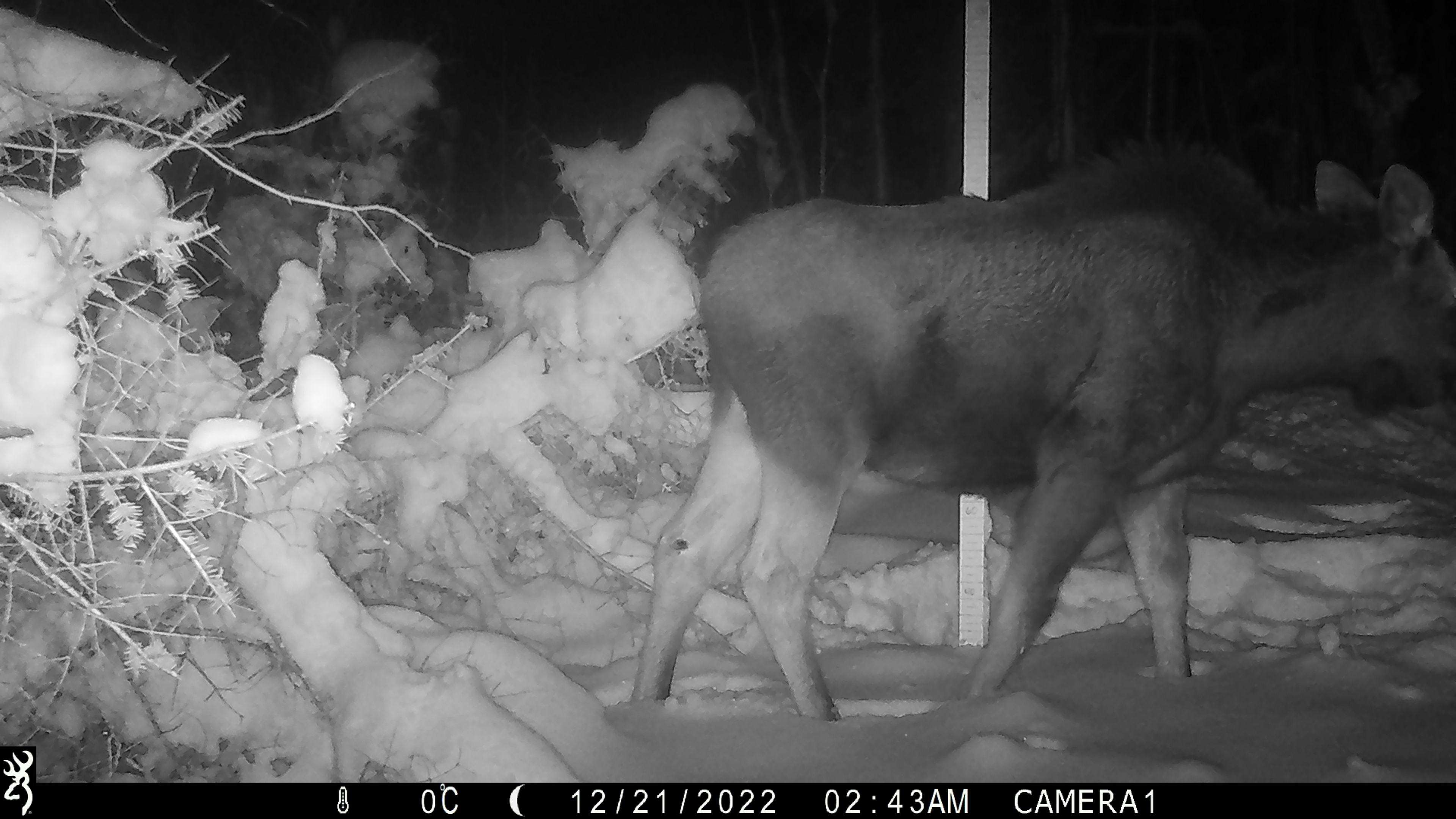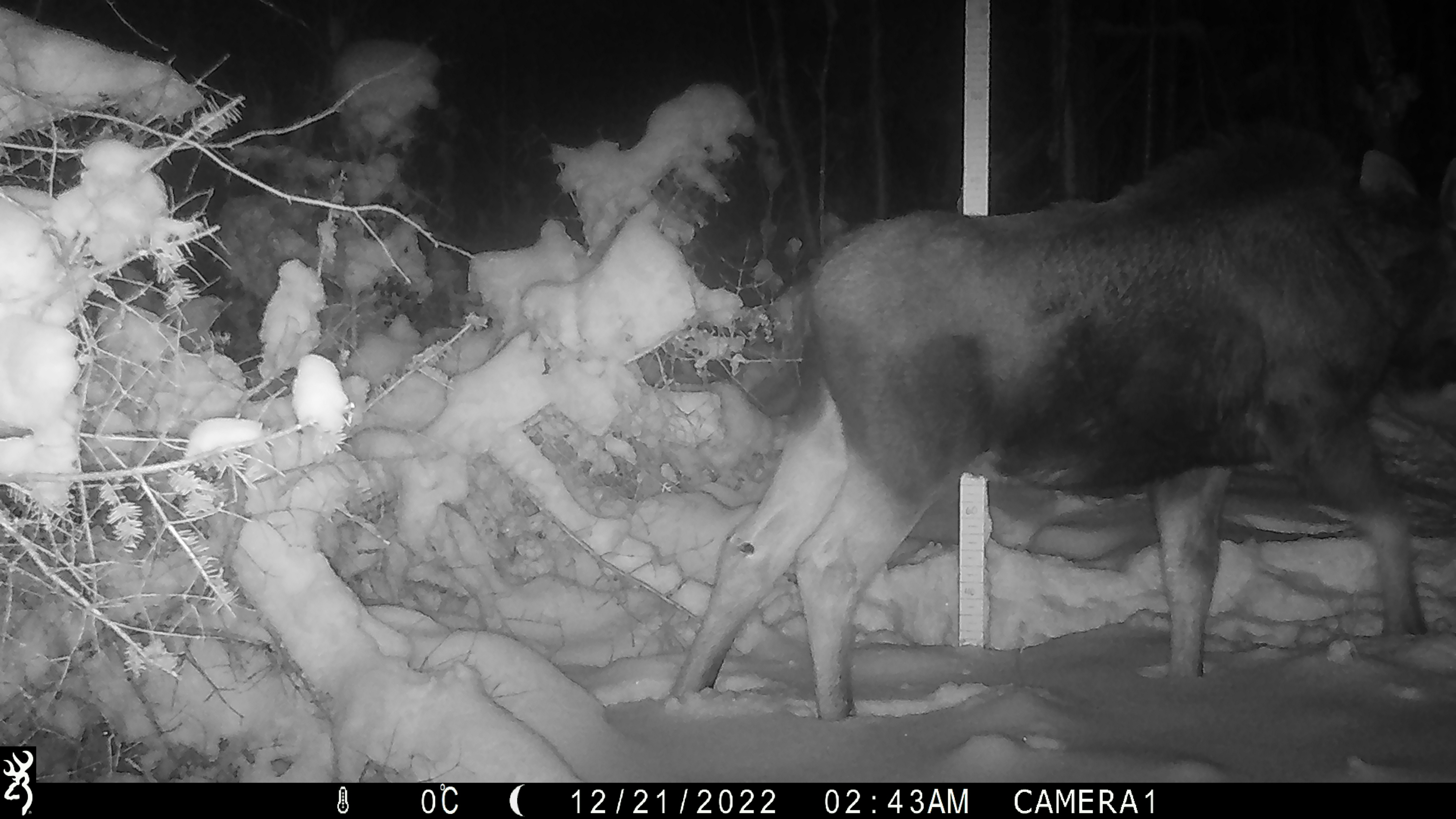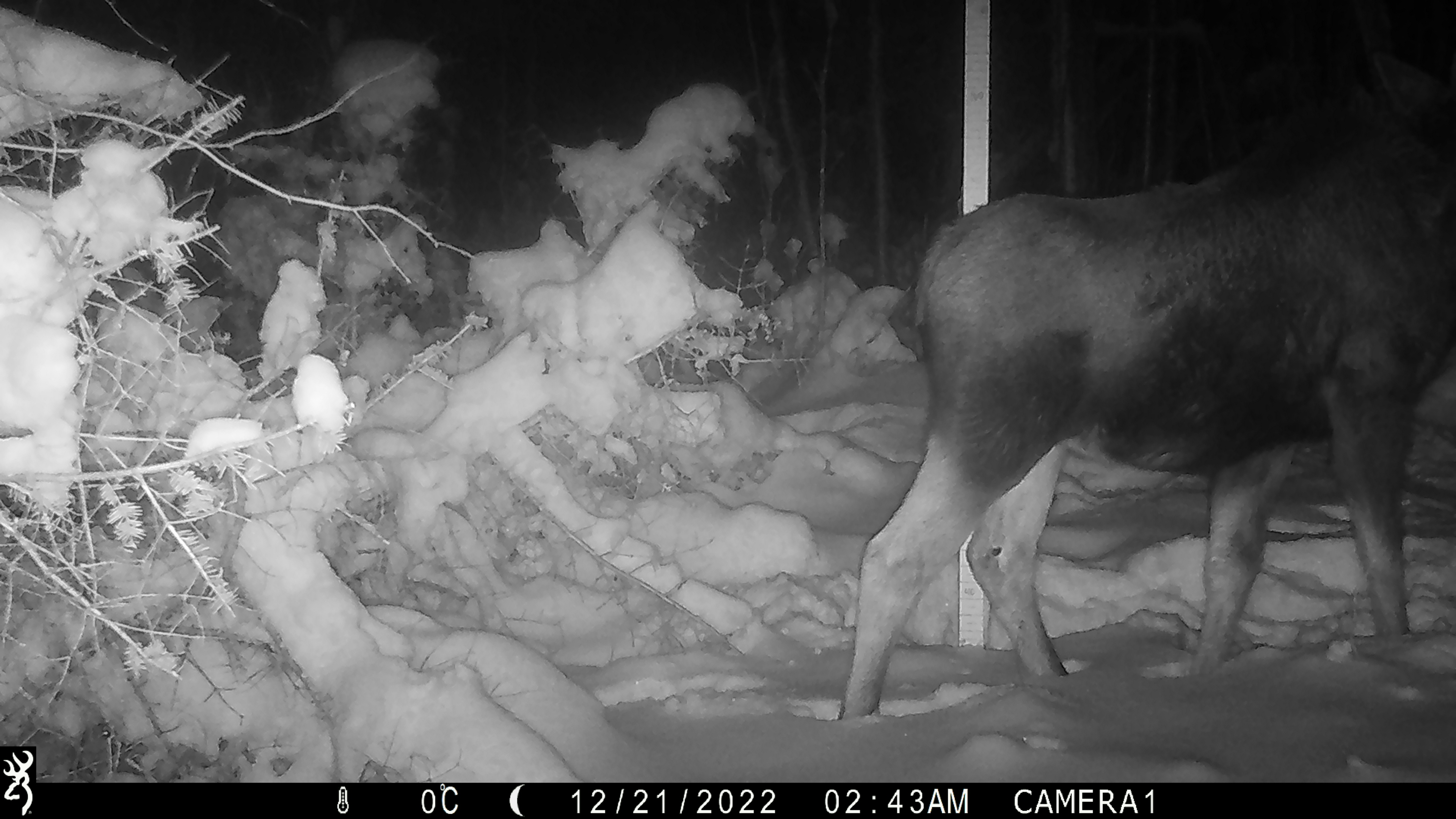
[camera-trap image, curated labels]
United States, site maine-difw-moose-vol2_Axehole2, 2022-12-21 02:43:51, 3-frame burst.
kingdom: Animalia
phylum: Chordata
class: Mammalia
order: Artiodactyla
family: Cervidae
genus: Alces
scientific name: Alces alces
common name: moose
Moose (Alces alces).